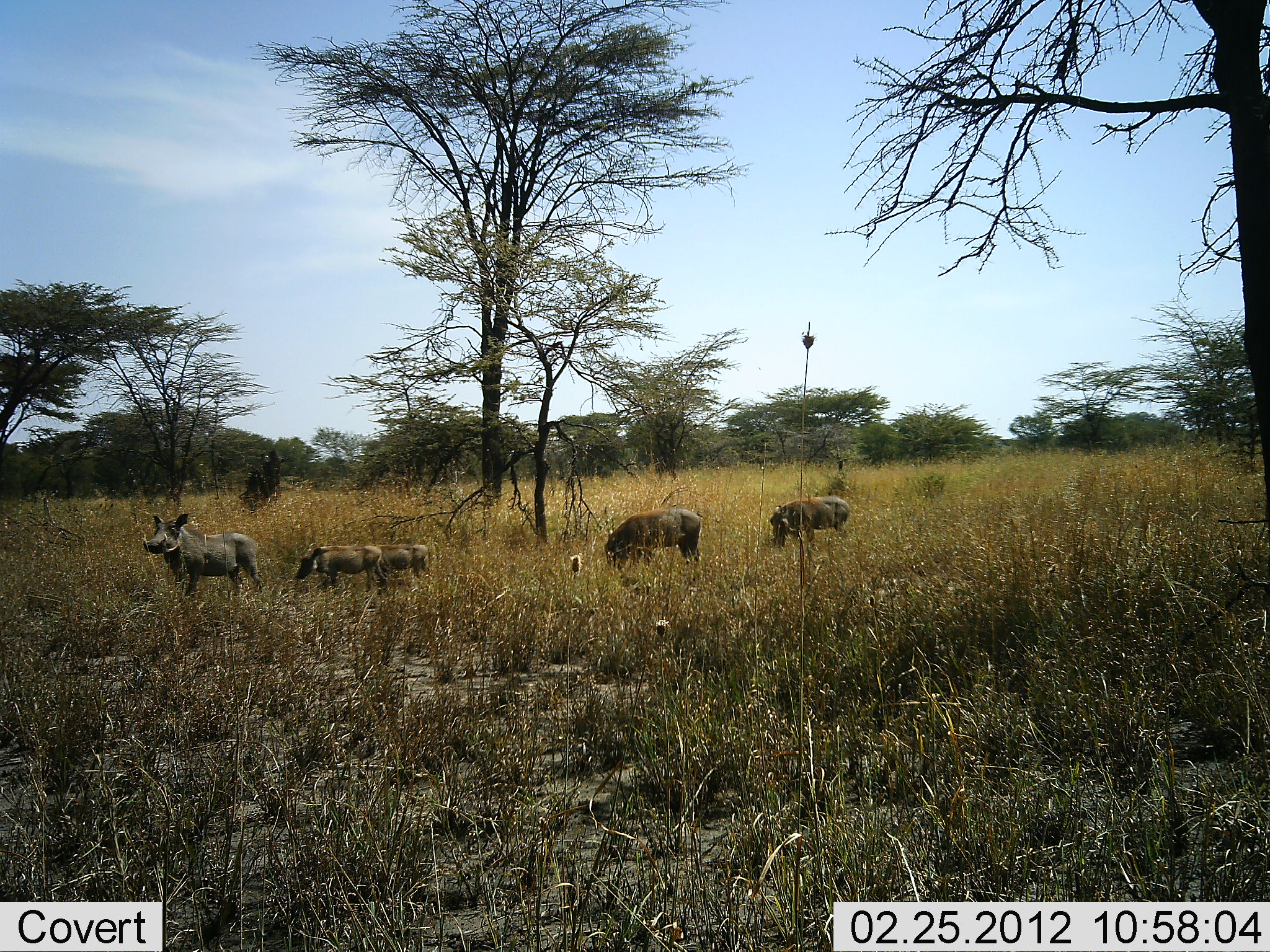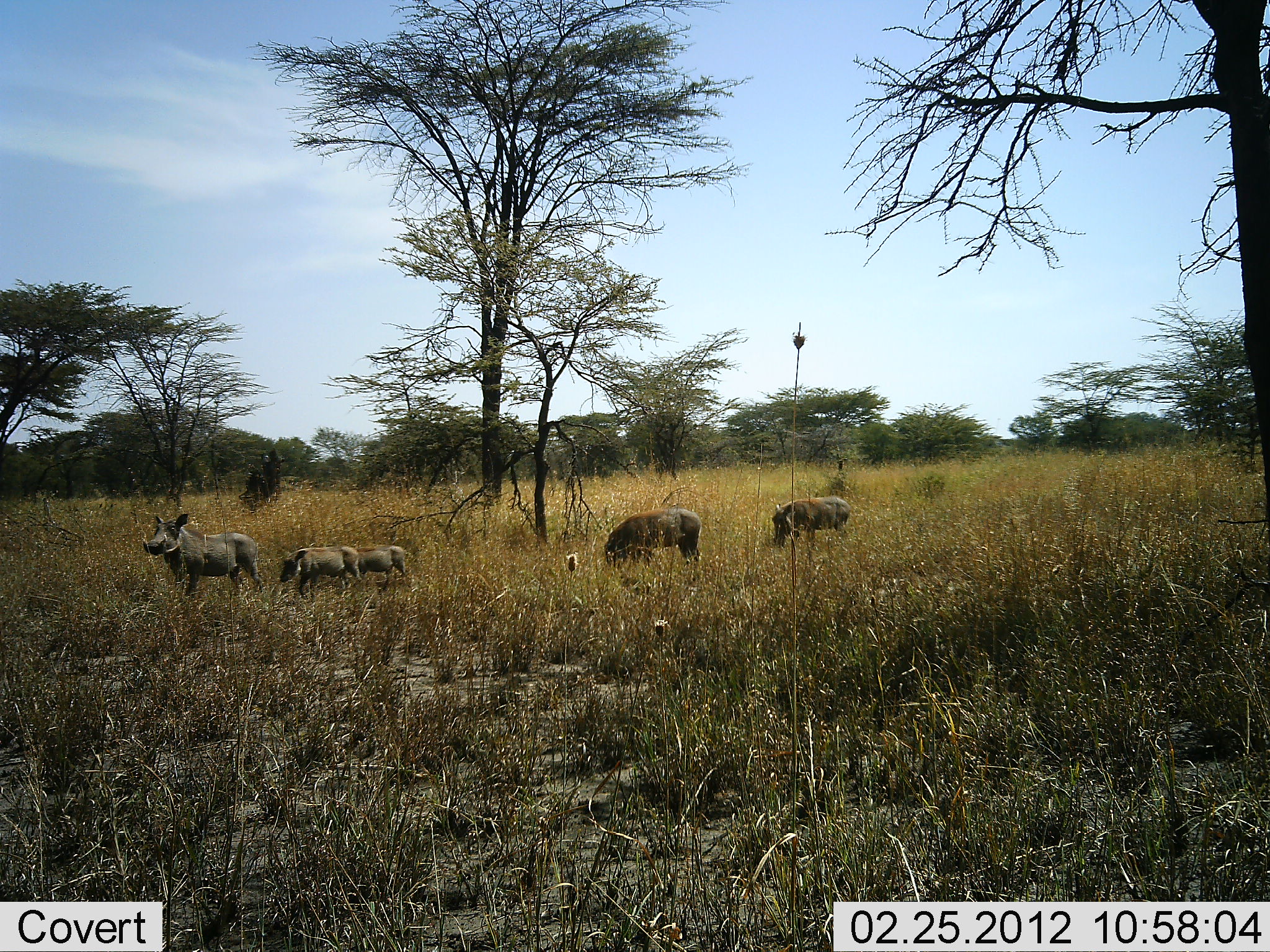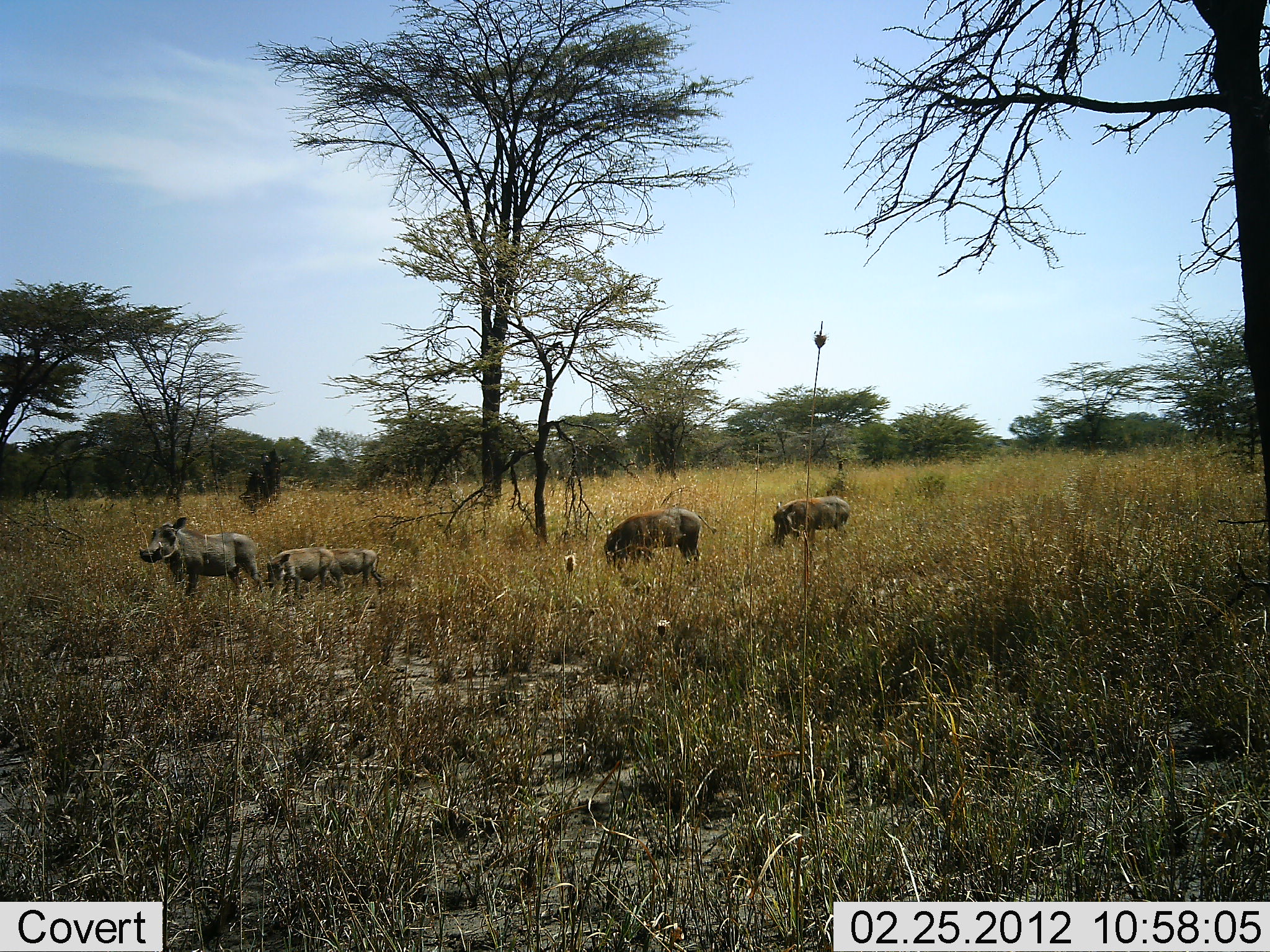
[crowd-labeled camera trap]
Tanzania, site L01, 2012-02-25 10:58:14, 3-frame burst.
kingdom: Animalia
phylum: Chordata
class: Mammalia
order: Artiodactyla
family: Suidae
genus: Phacochoerus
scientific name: Phacochoerus africanus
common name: warthog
Warthog (Phacochoerus africanus), count 5. Behavior (volunteer vote fractions): standing 77%, resting 0%, moving 69%, interacting 0%. Young present (vote fraction): 88%. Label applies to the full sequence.